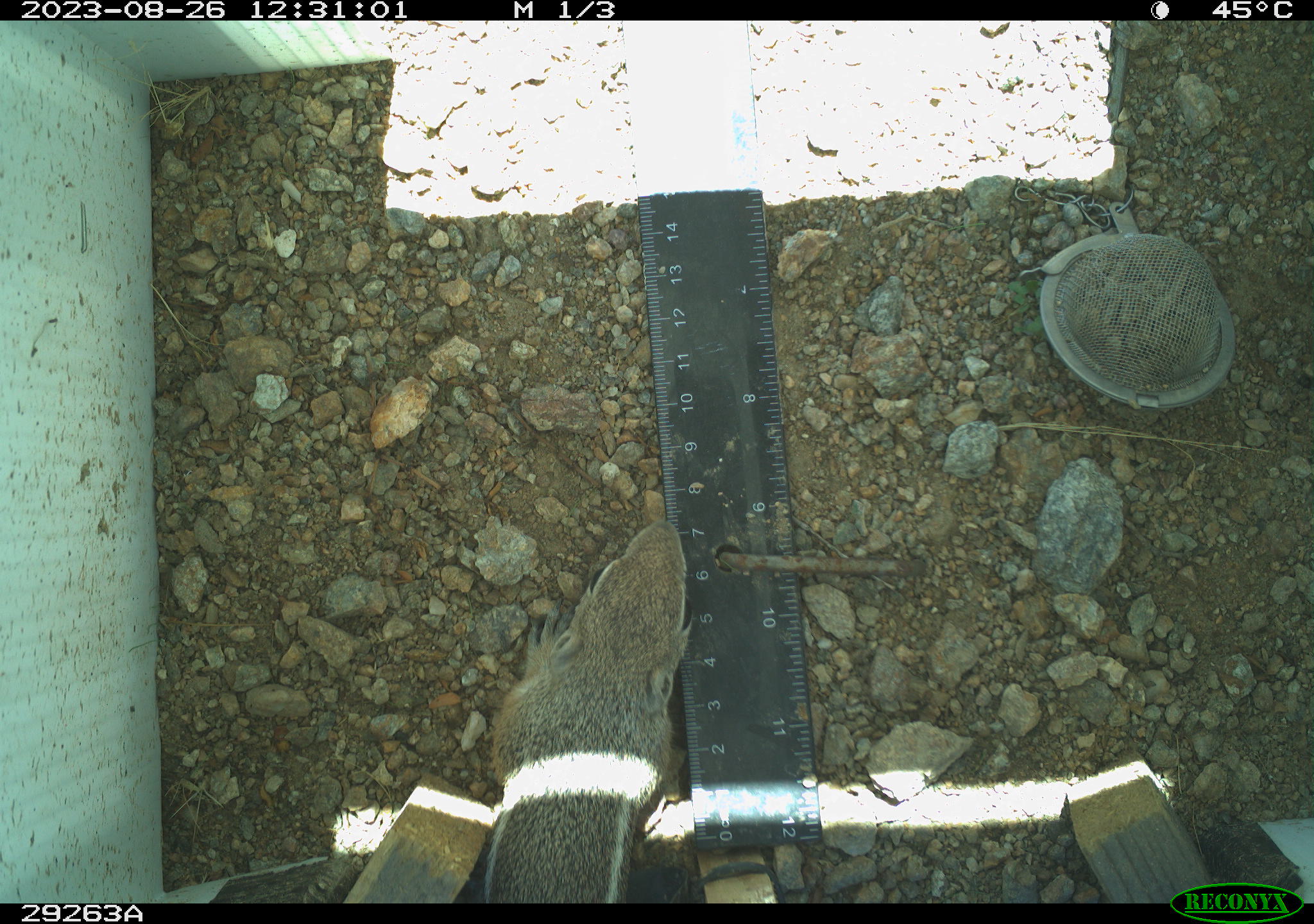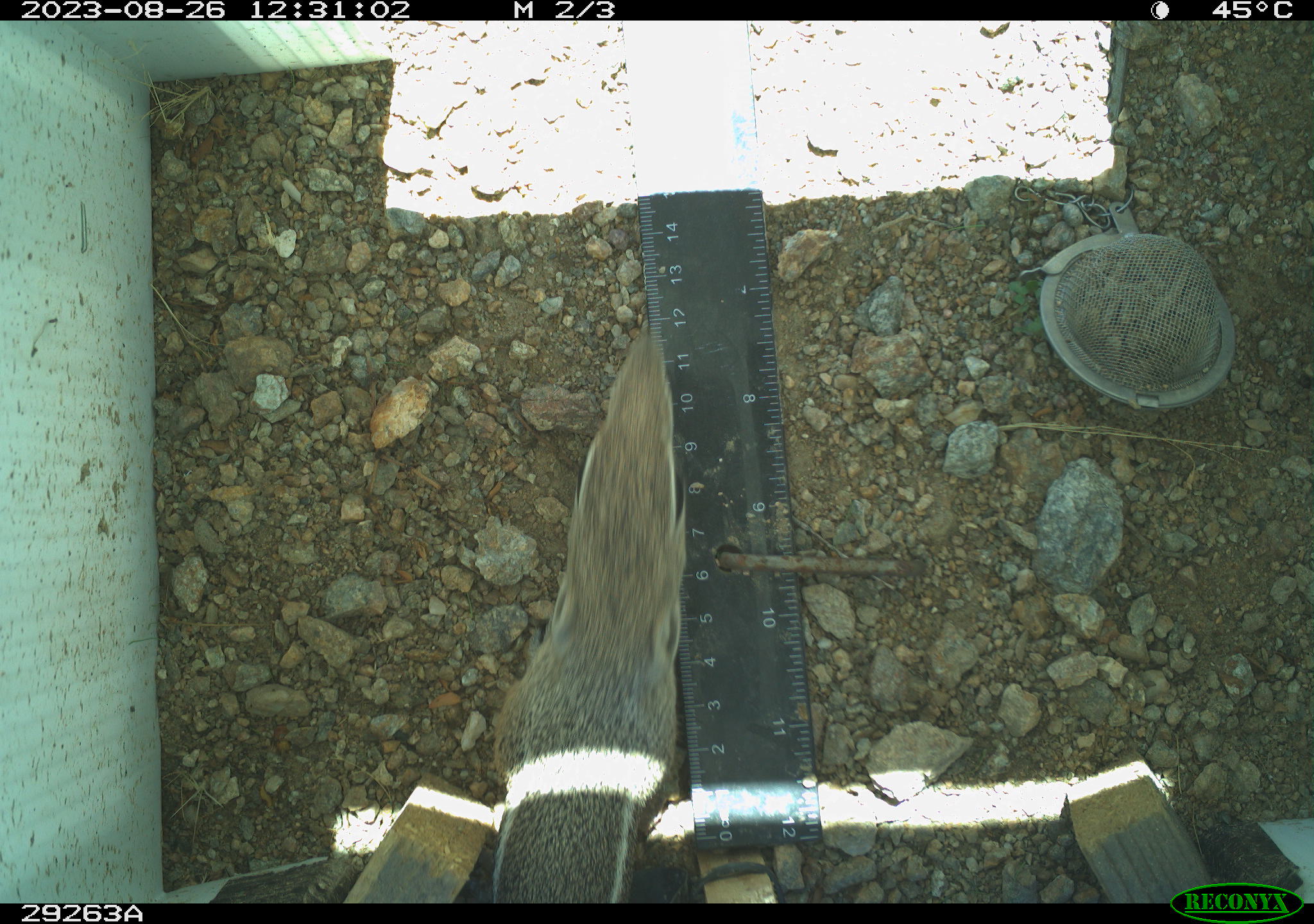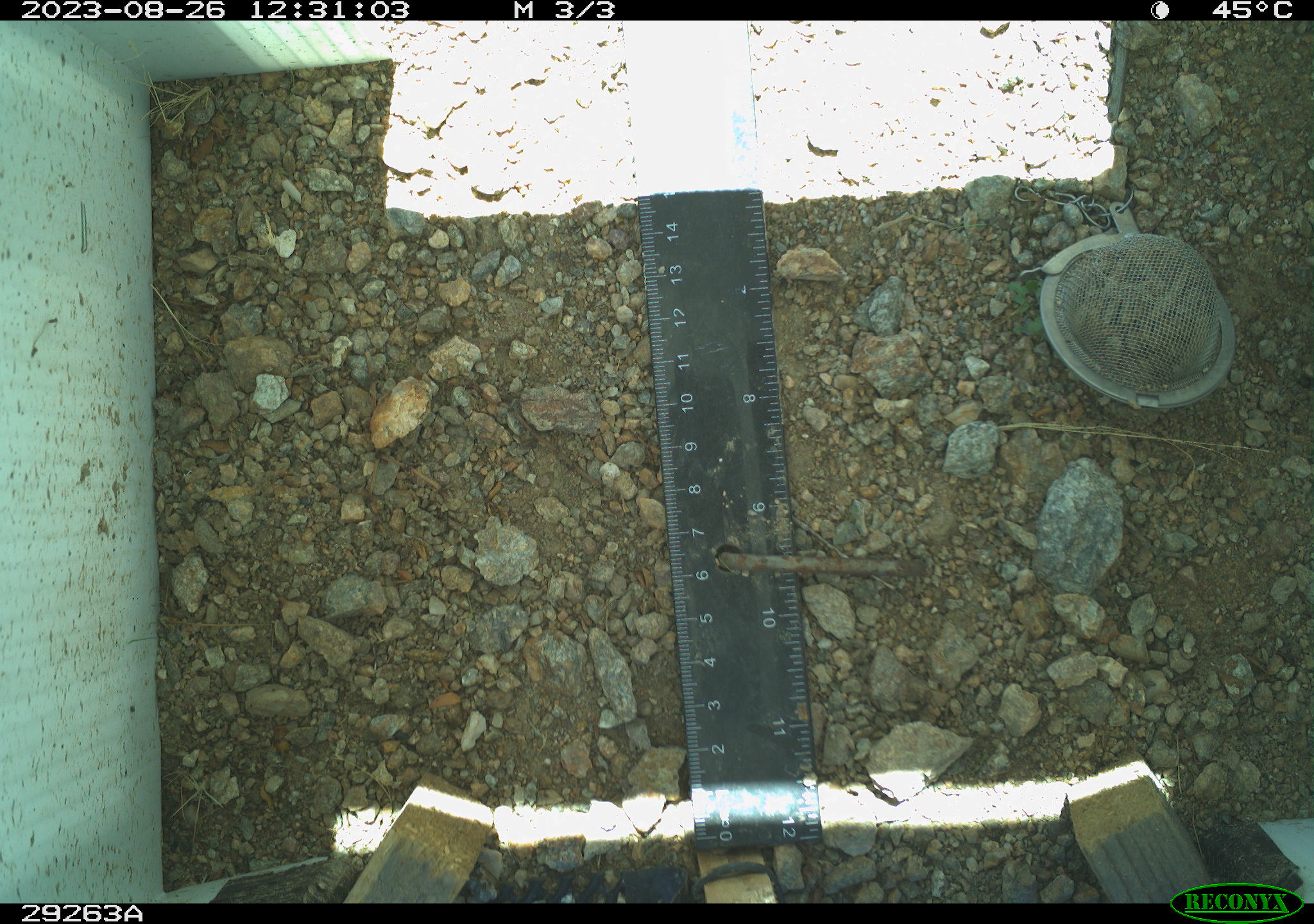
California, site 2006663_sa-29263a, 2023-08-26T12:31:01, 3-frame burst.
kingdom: Animalia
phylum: Chordata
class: Mammalia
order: Rodentia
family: Sciuridae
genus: Ammospermophilus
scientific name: Ammospermophilus leucurus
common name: white-tailed antelope squirrel